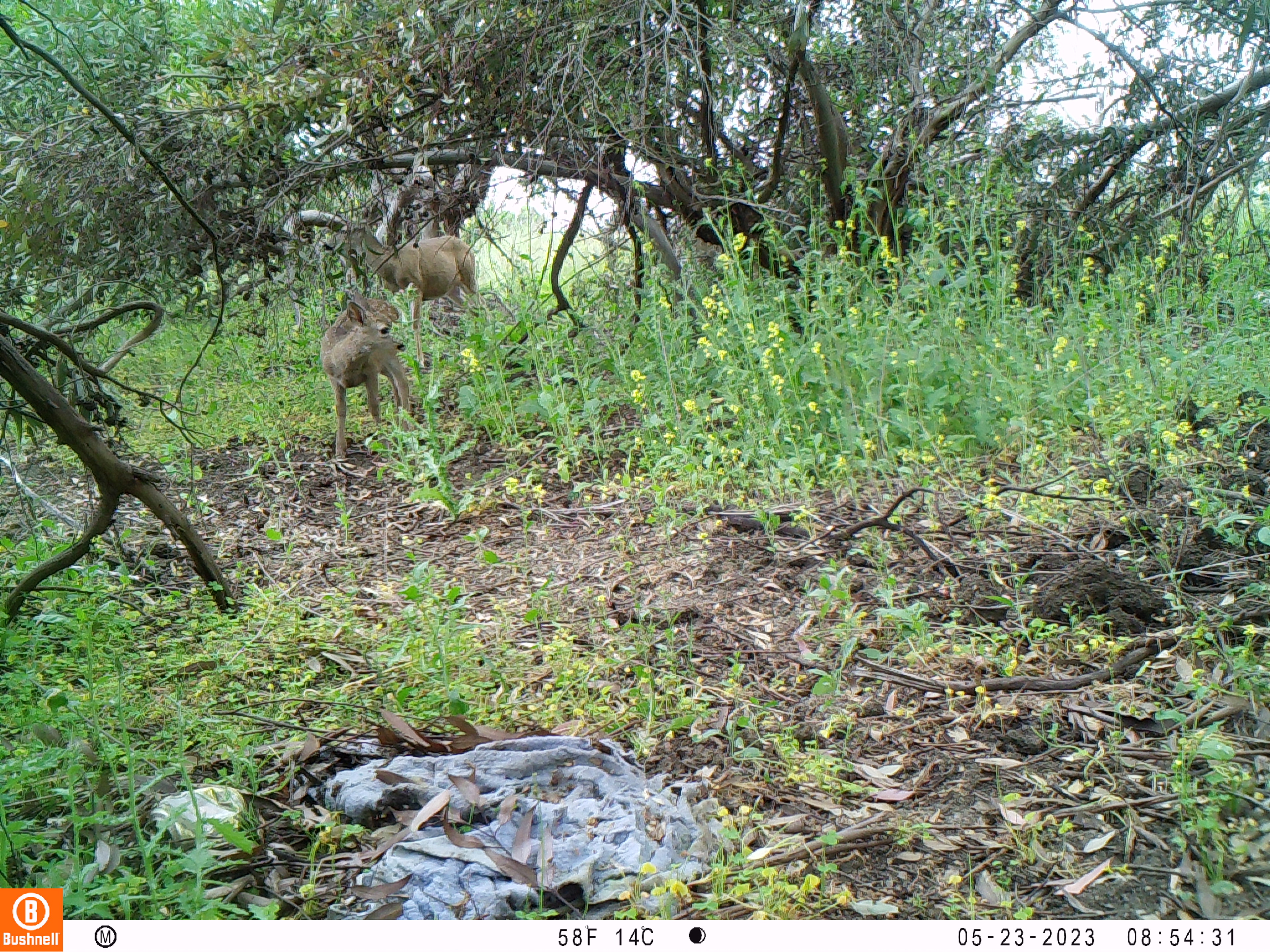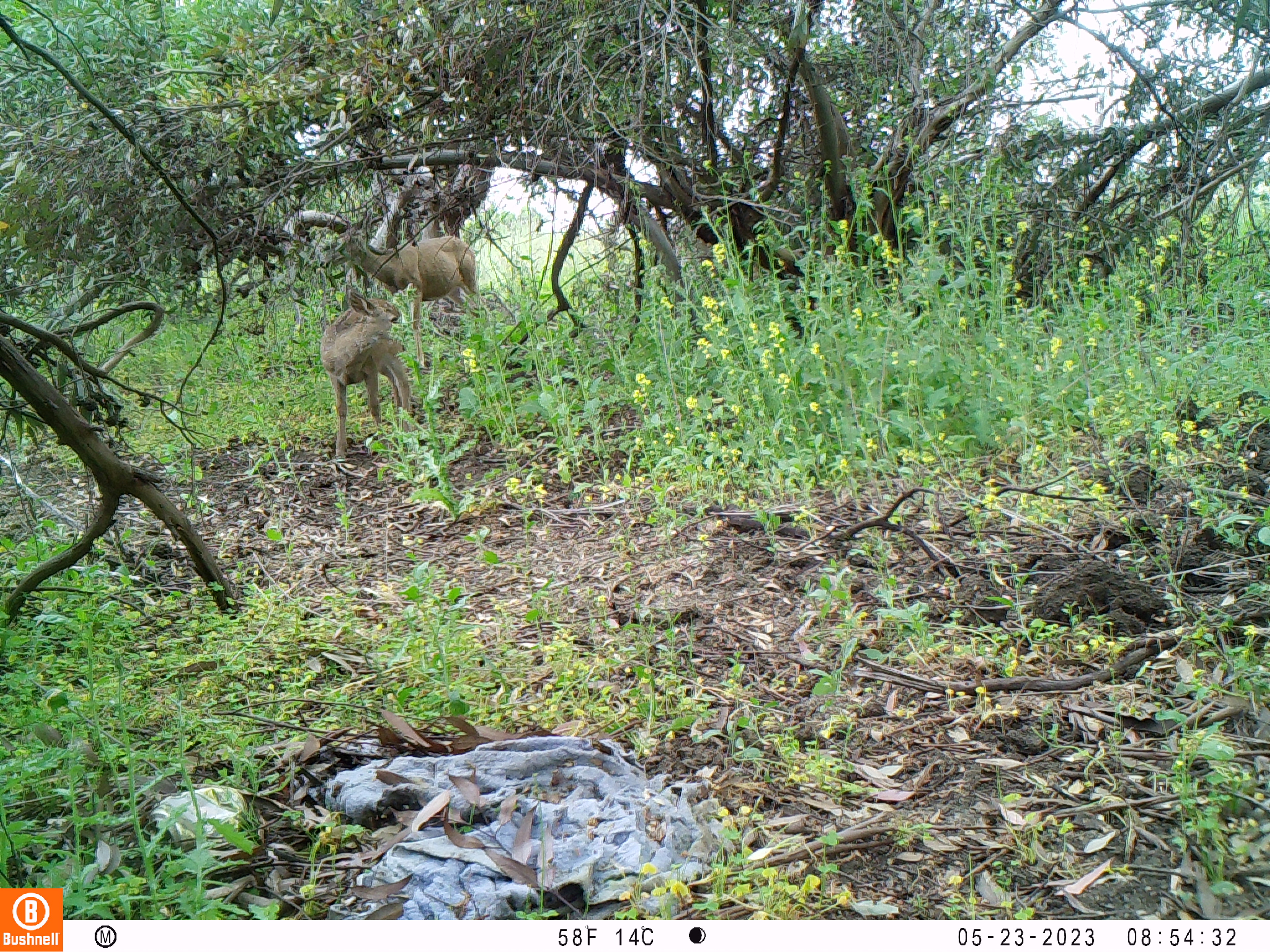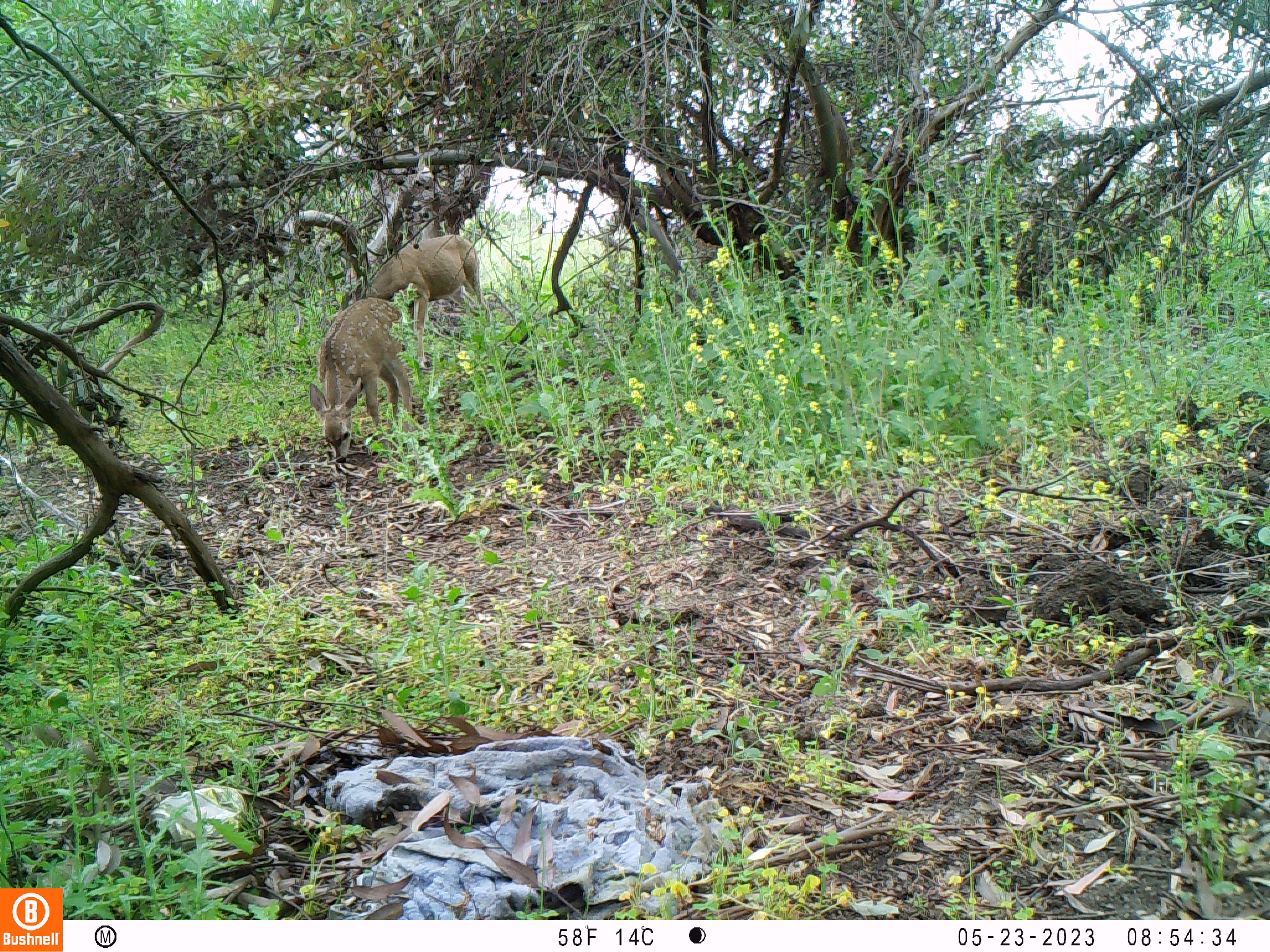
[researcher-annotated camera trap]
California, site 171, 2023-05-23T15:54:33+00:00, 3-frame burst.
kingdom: Animalia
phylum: Chordata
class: Mammalia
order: Artiodactyla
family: Cervidae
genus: Odocoileus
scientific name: Odocoileus hemionus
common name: mule deer